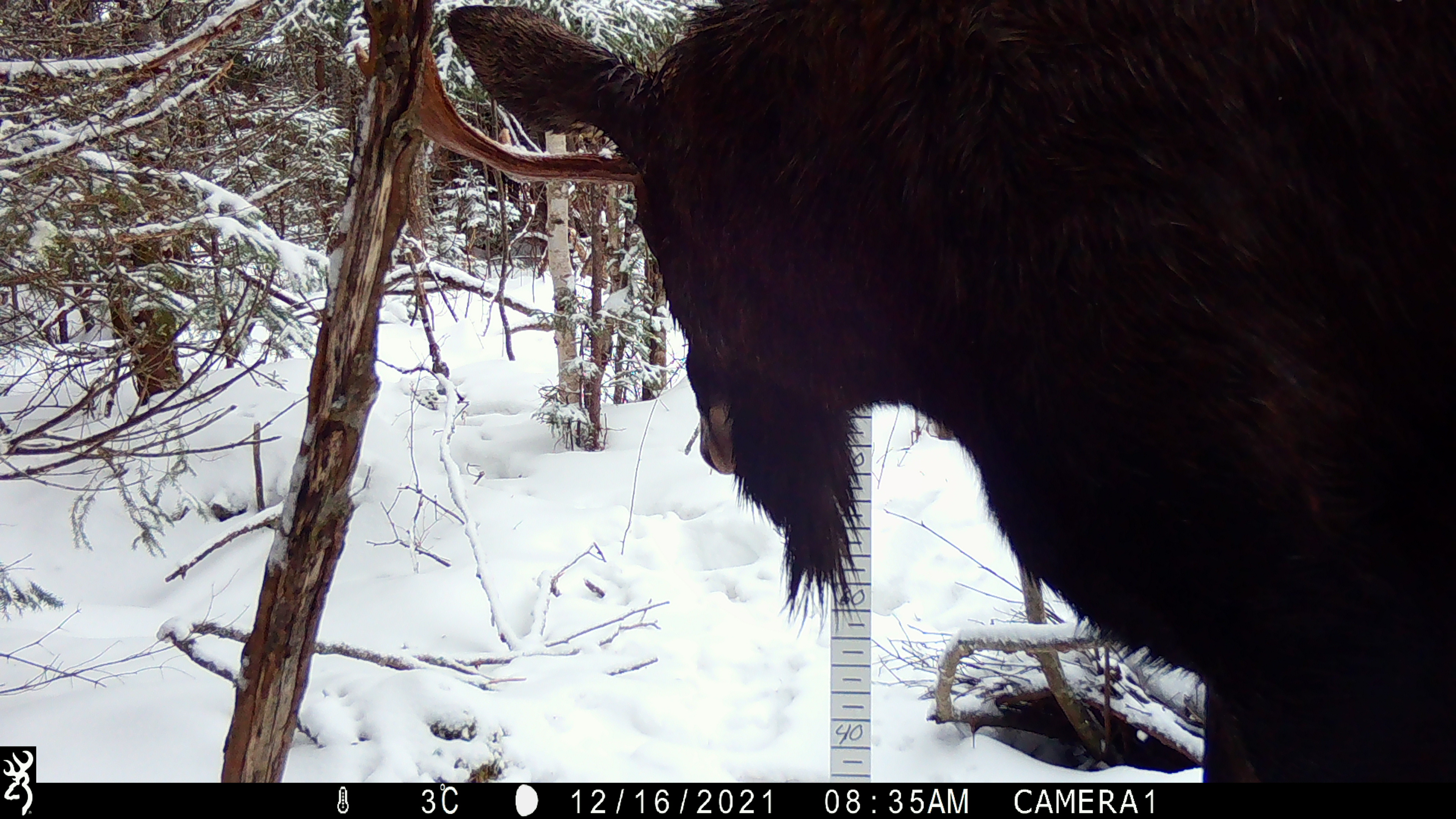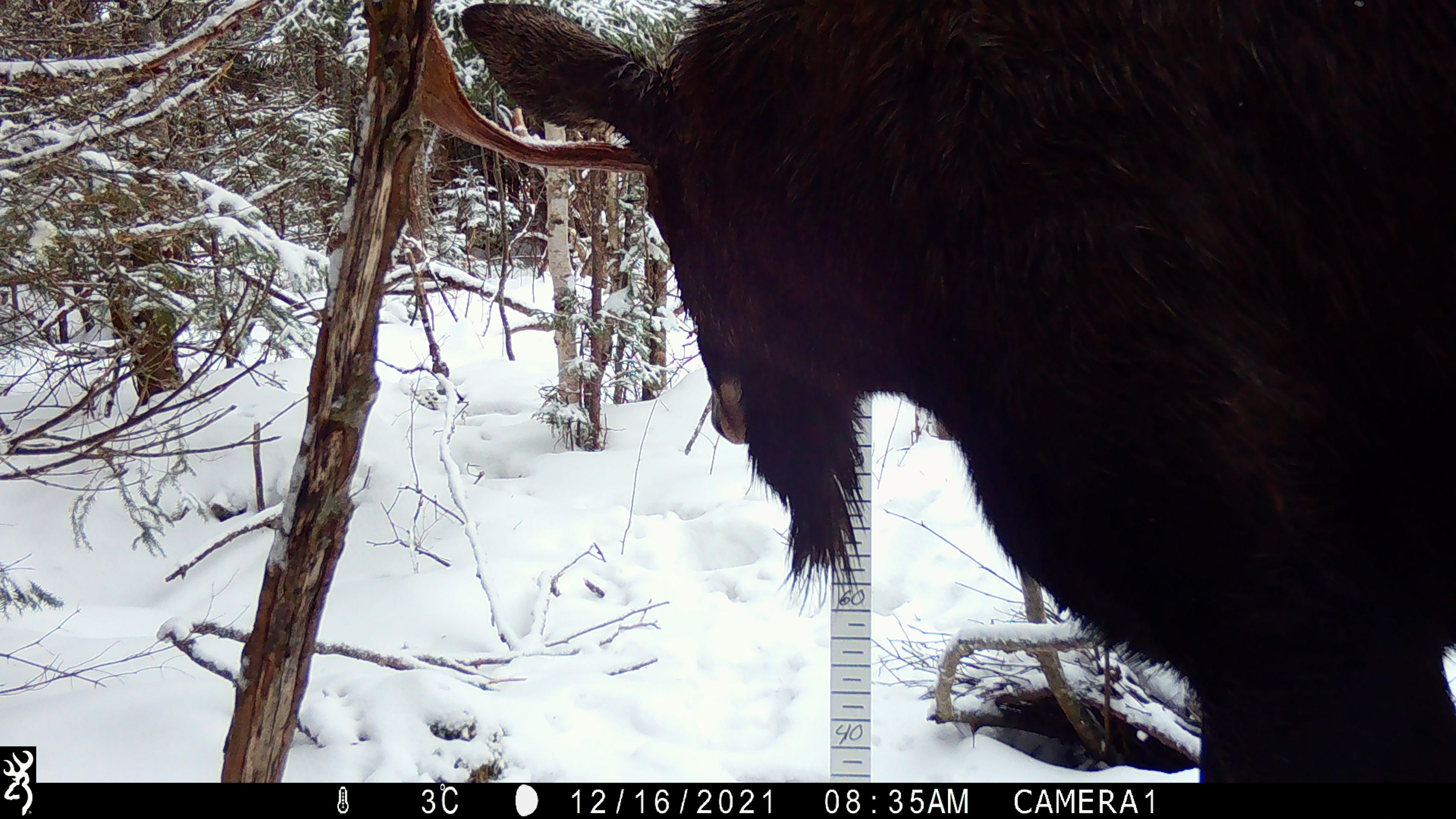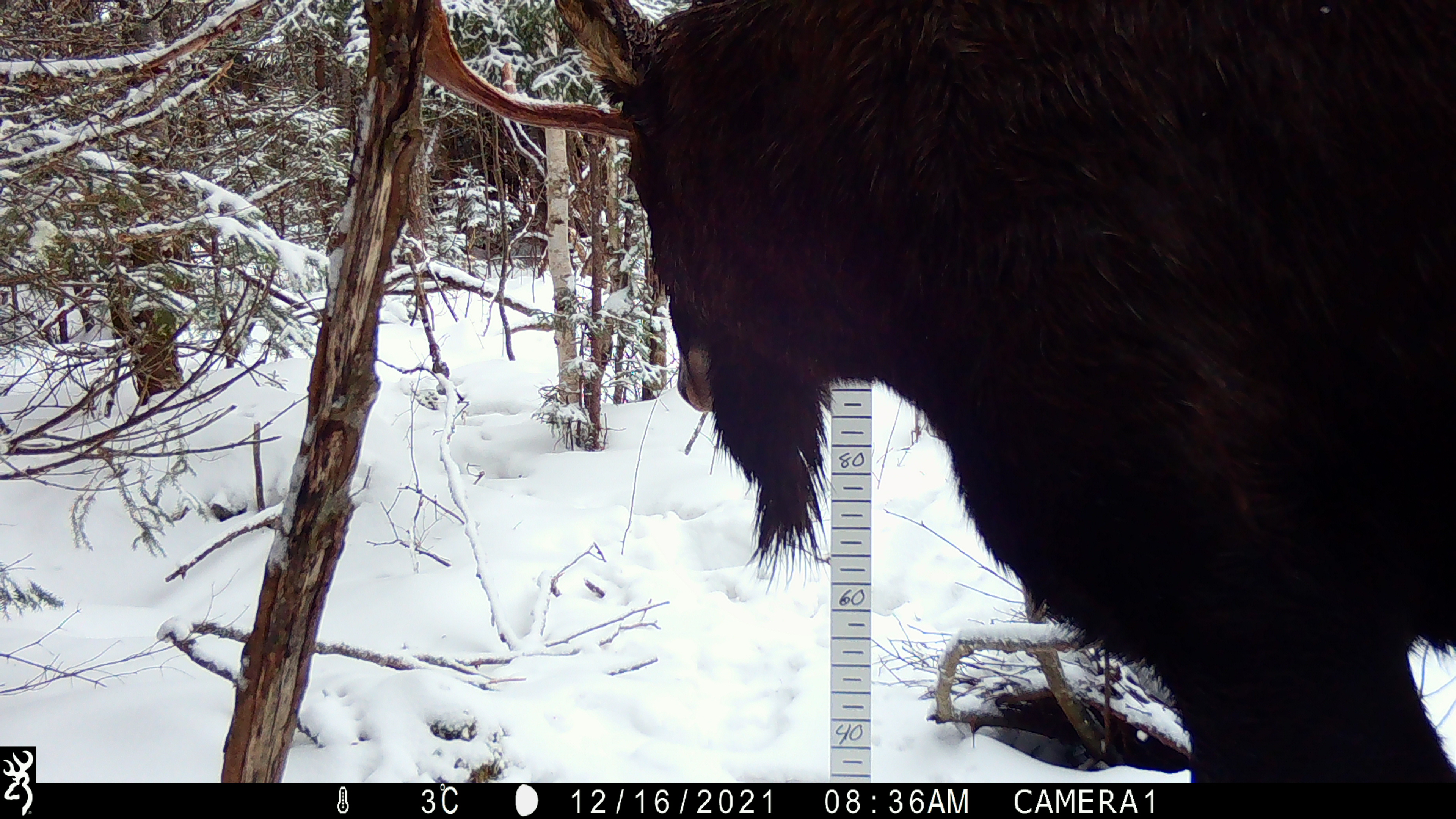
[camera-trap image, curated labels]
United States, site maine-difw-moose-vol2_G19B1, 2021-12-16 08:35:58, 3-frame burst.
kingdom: Animalia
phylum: Chordata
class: Mammalia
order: Artiodactyla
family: Cervidae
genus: Alces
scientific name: Alces alces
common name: moose